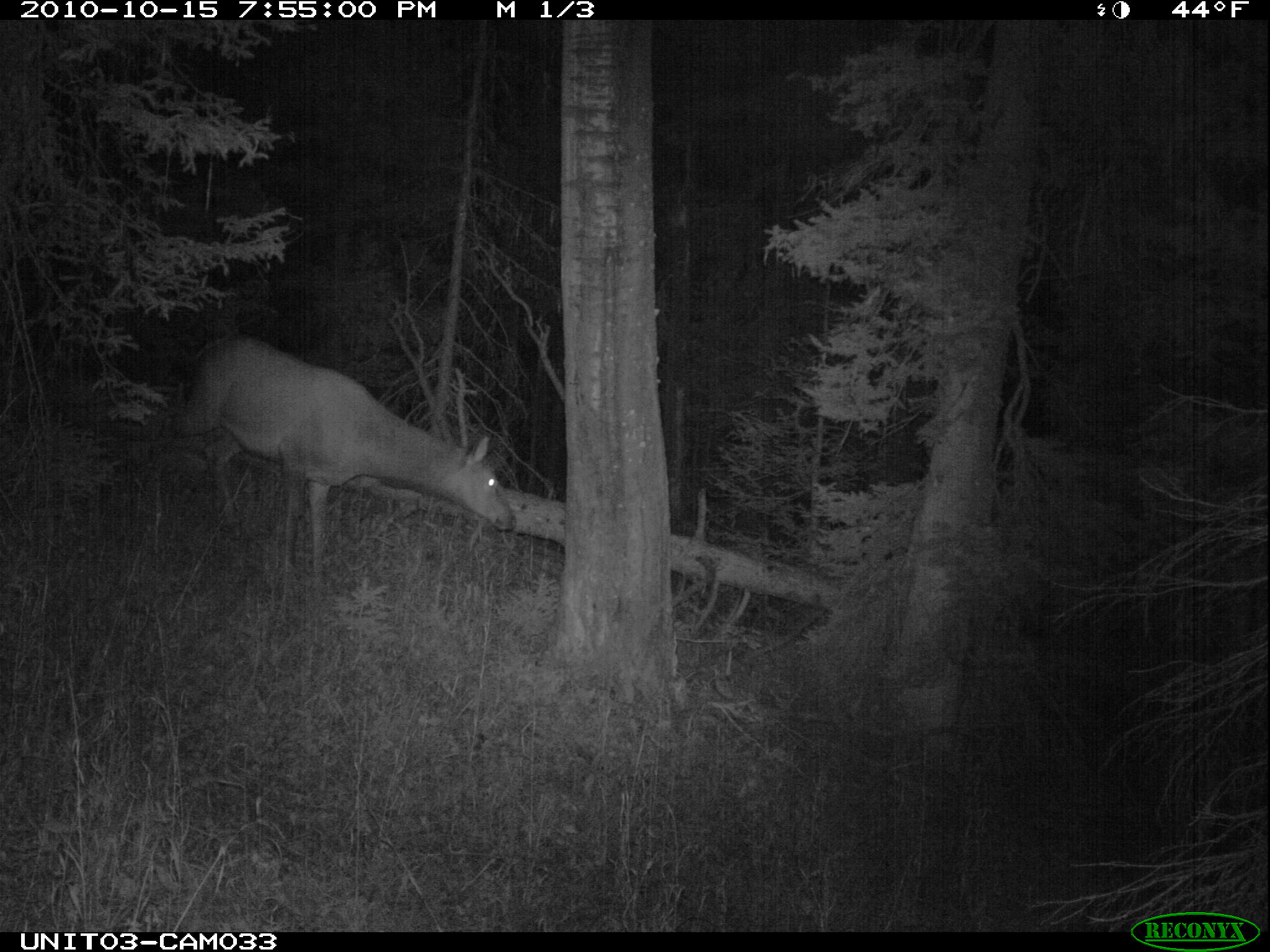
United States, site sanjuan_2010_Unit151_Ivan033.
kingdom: Animalia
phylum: Chordata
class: Mammalia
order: Artiodactyla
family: Cervidae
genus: Cervus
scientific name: Cervus elaphus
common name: red deer